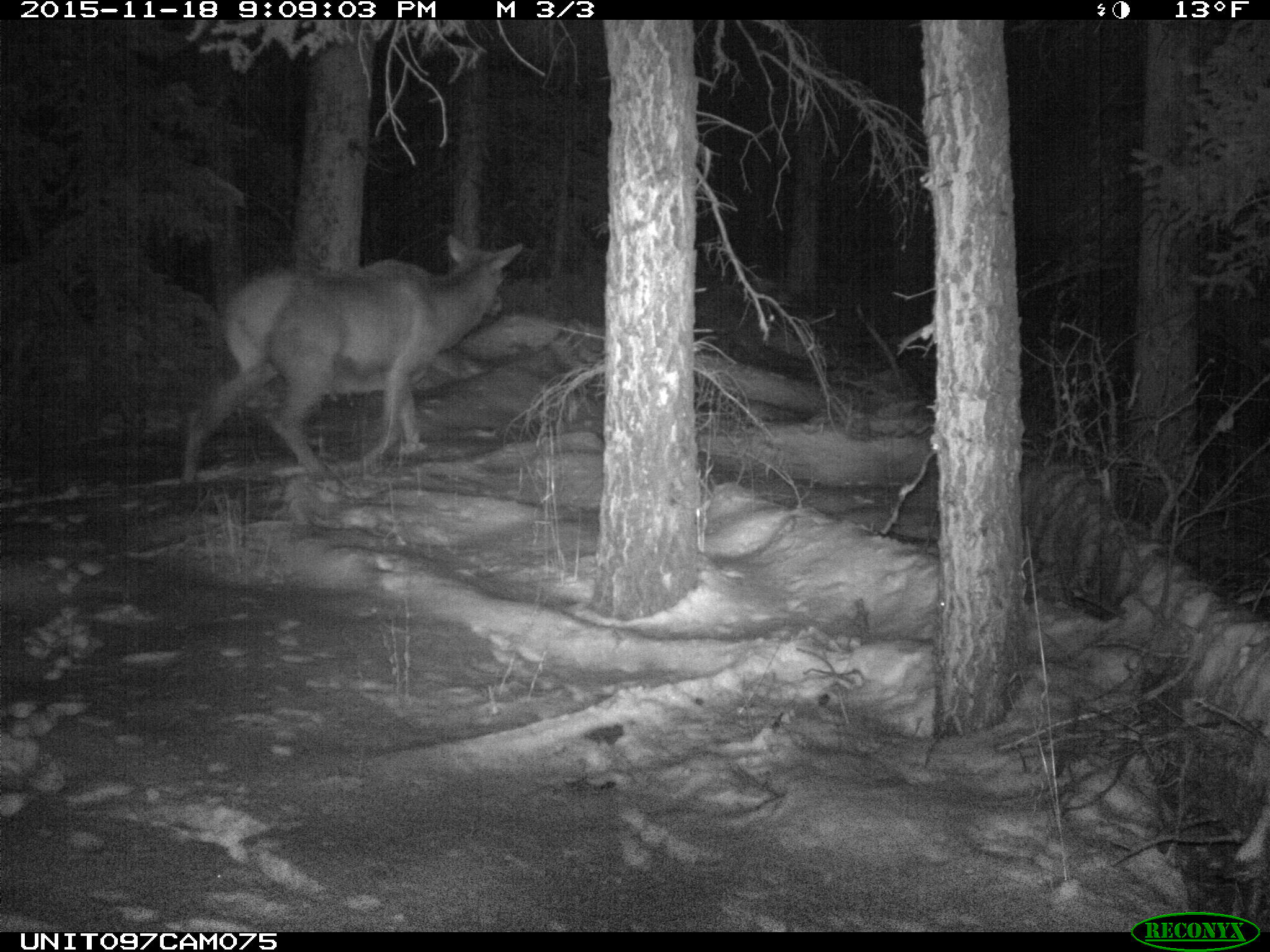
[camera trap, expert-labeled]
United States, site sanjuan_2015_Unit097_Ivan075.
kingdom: Animalia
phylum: Chordata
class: Mammalia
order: Artiodactyla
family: Cervidae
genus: Cervus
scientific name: Cervus elaphus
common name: red deer